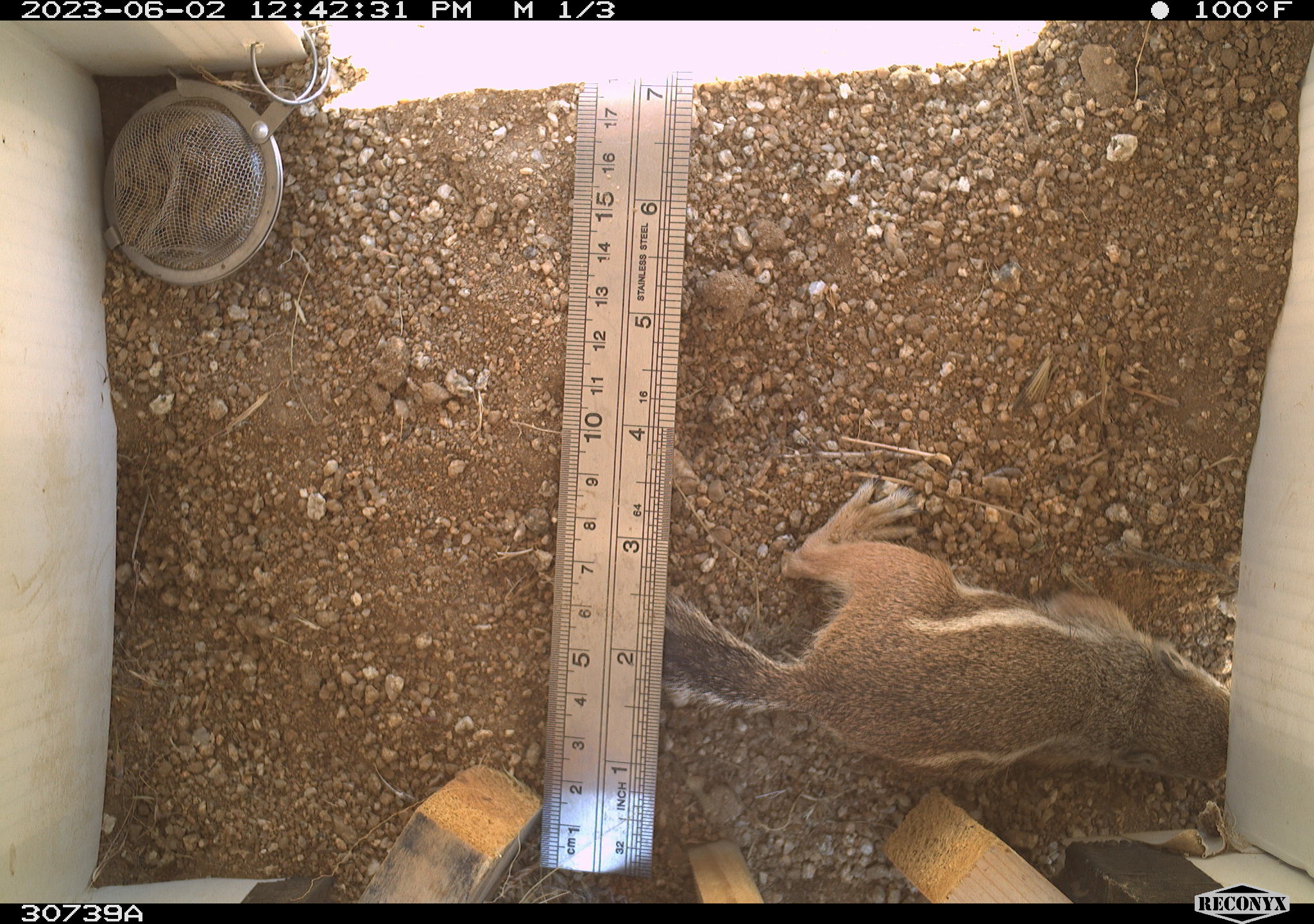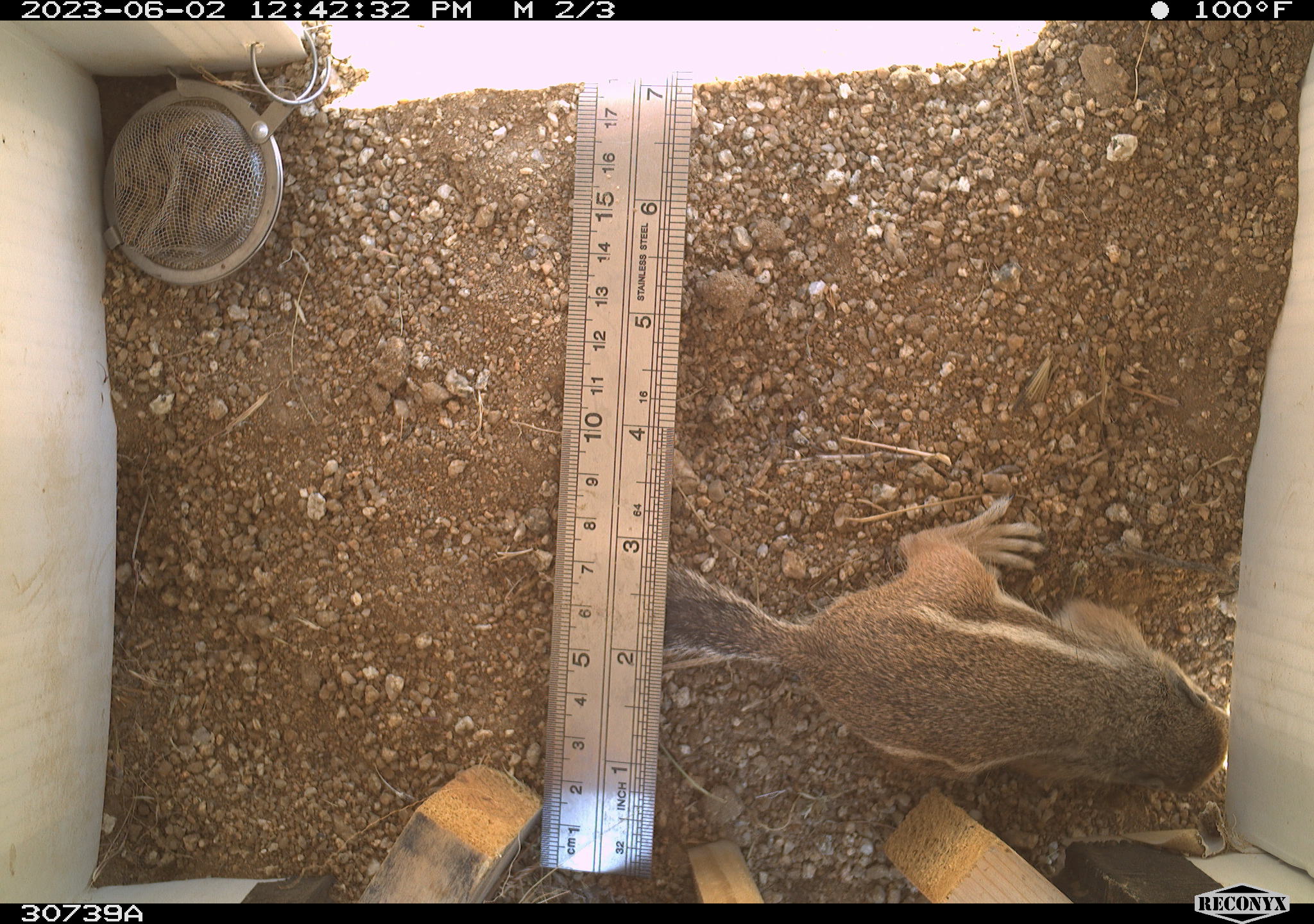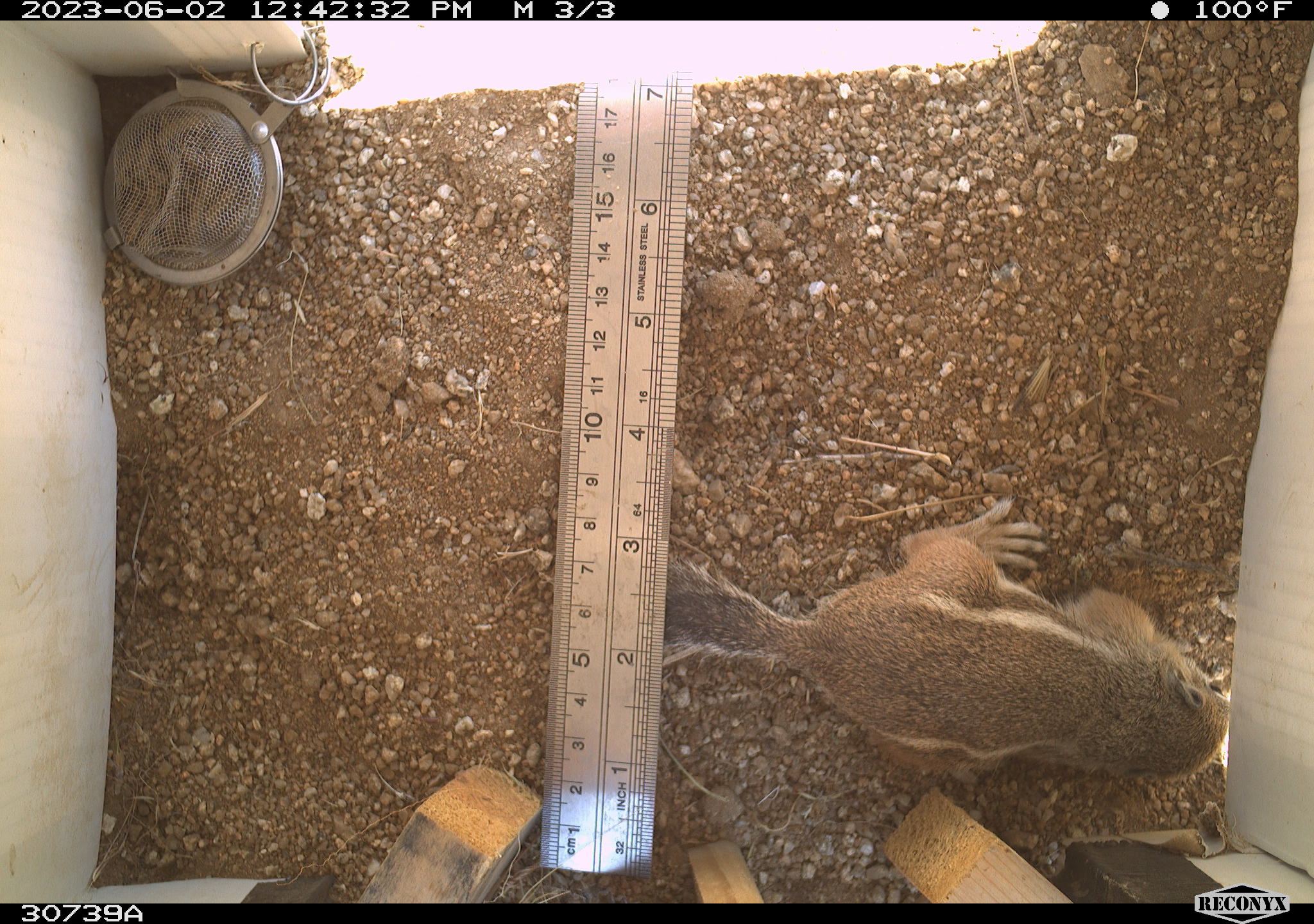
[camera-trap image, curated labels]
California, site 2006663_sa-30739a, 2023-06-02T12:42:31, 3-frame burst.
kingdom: Animalia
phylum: Chordata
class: Mammalia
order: Rodentia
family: Sciuridae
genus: Ammospermophilus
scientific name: Ammospermophilus leucurus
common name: white-tailed antelope squirrel